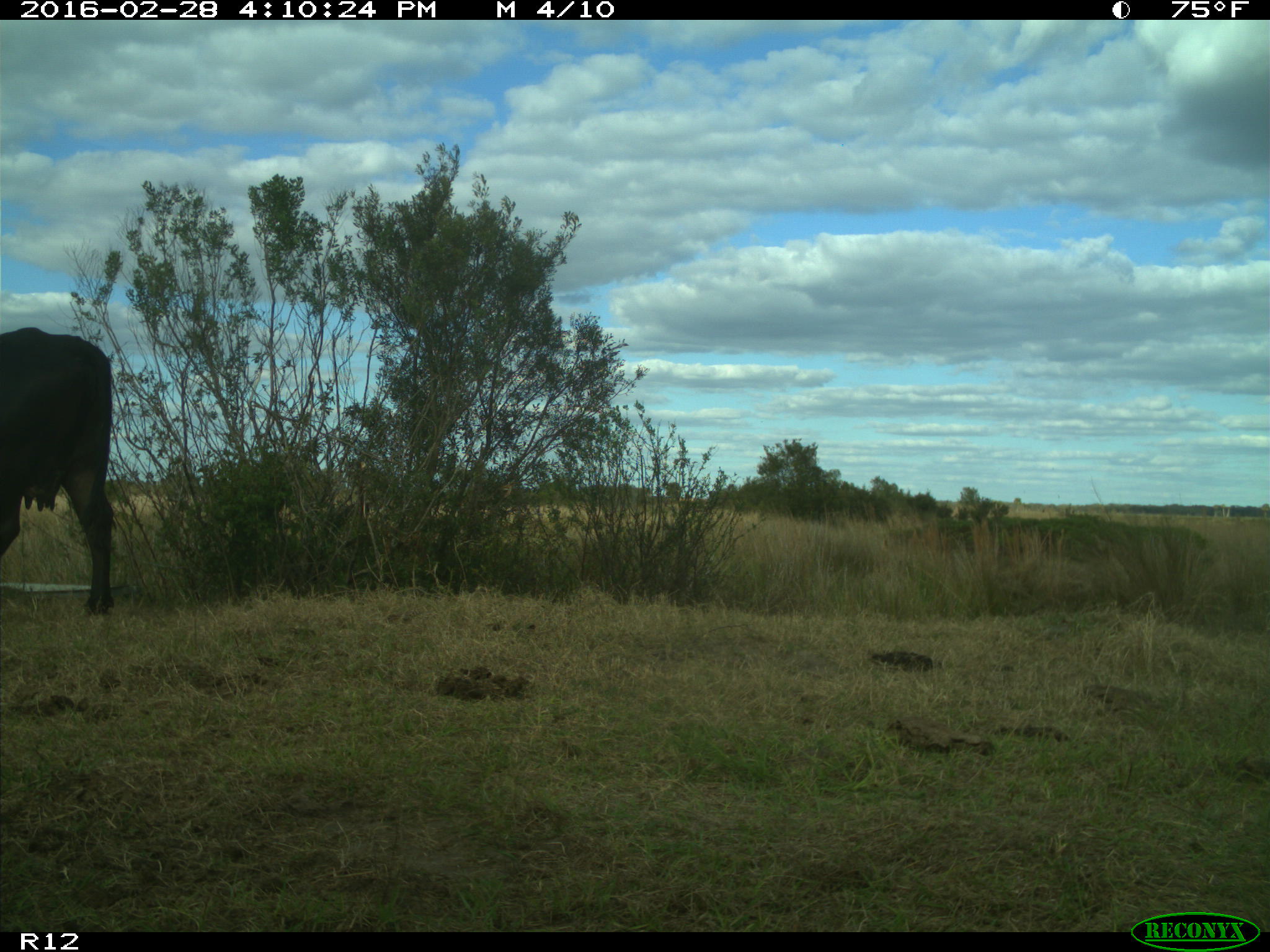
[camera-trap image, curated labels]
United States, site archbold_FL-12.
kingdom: Animalia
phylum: Chordata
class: Mammalia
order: Artiodactyla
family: Bovidae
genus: Bos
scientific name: Bos taurus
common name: domestic cow